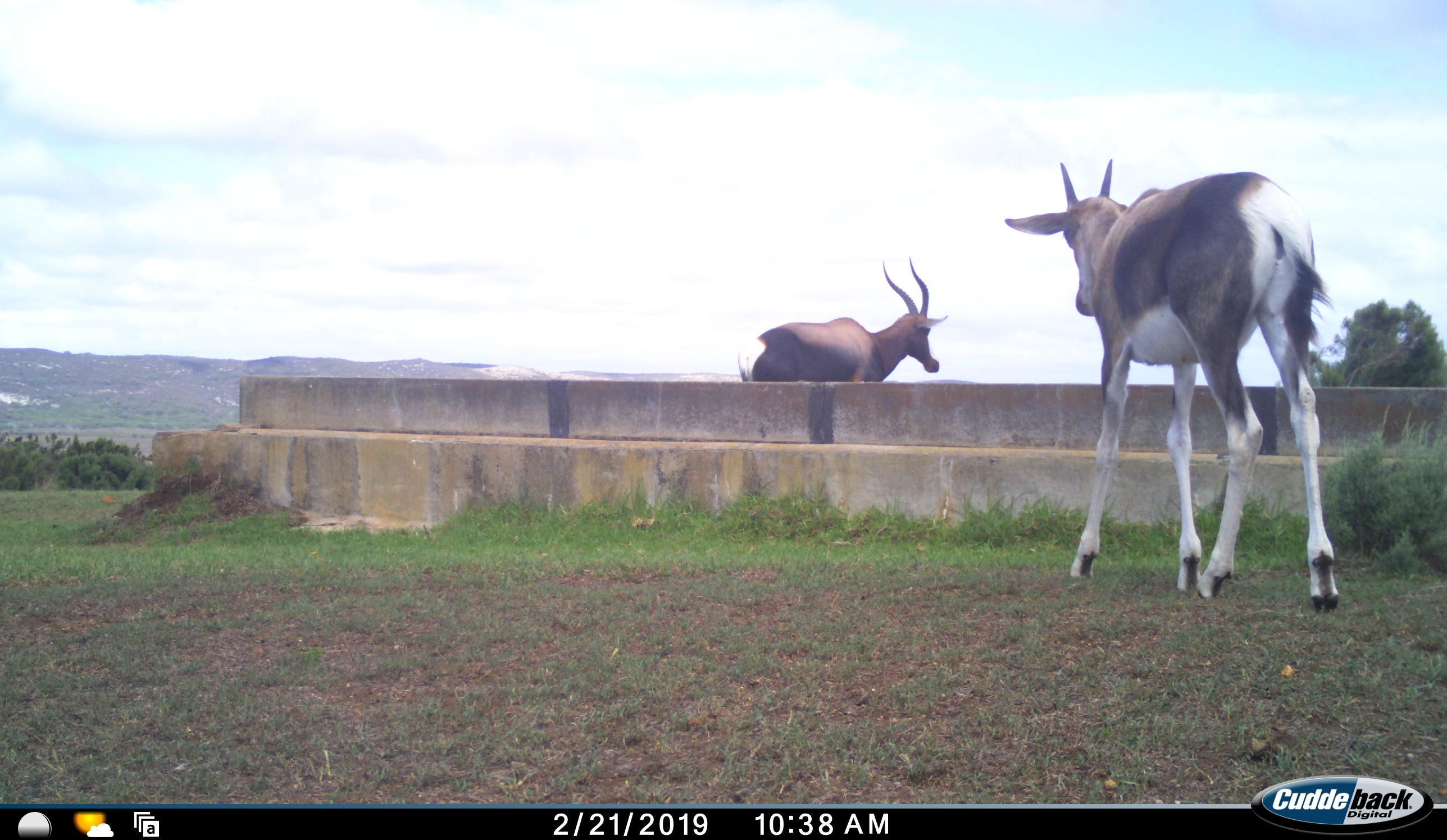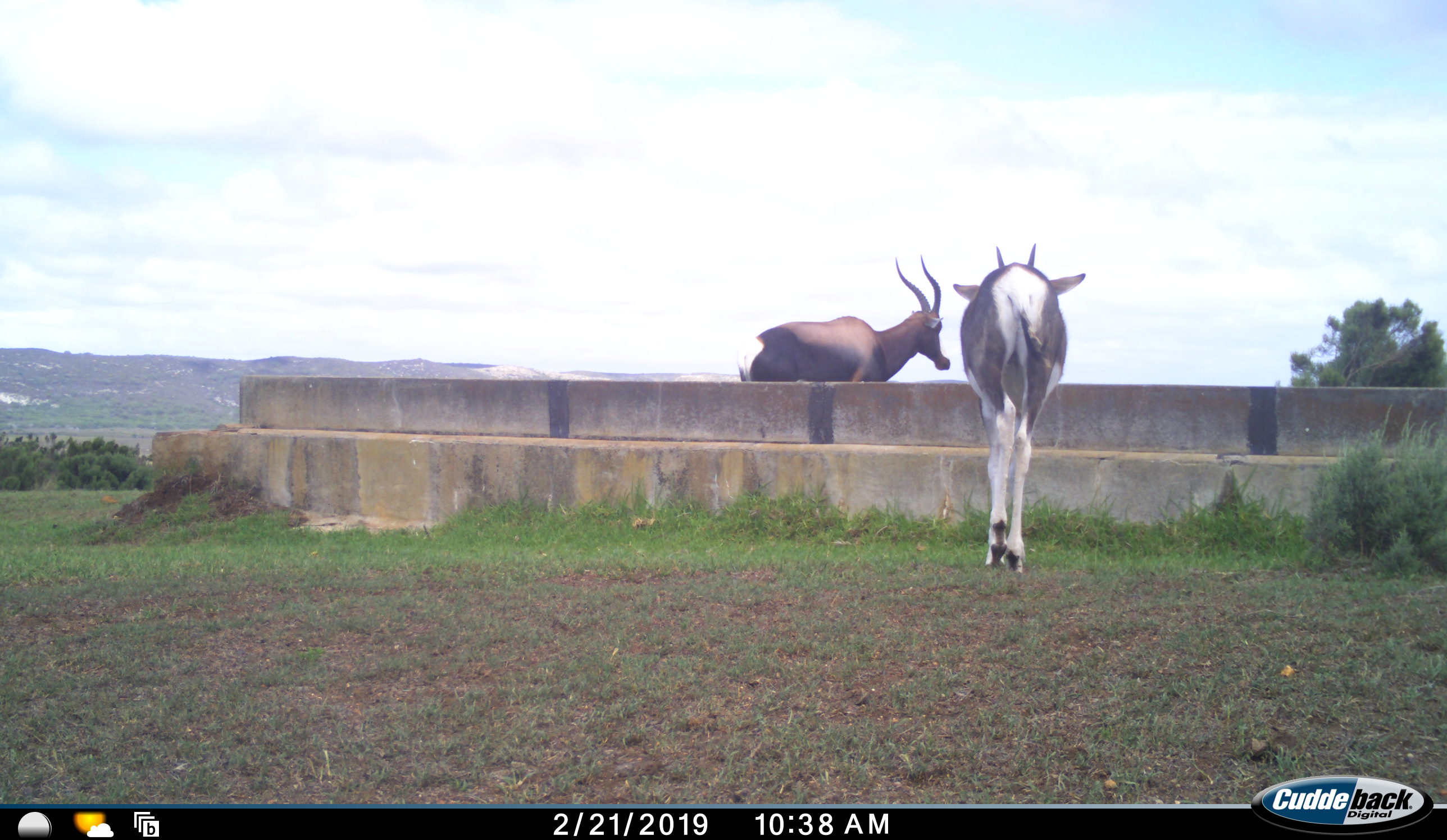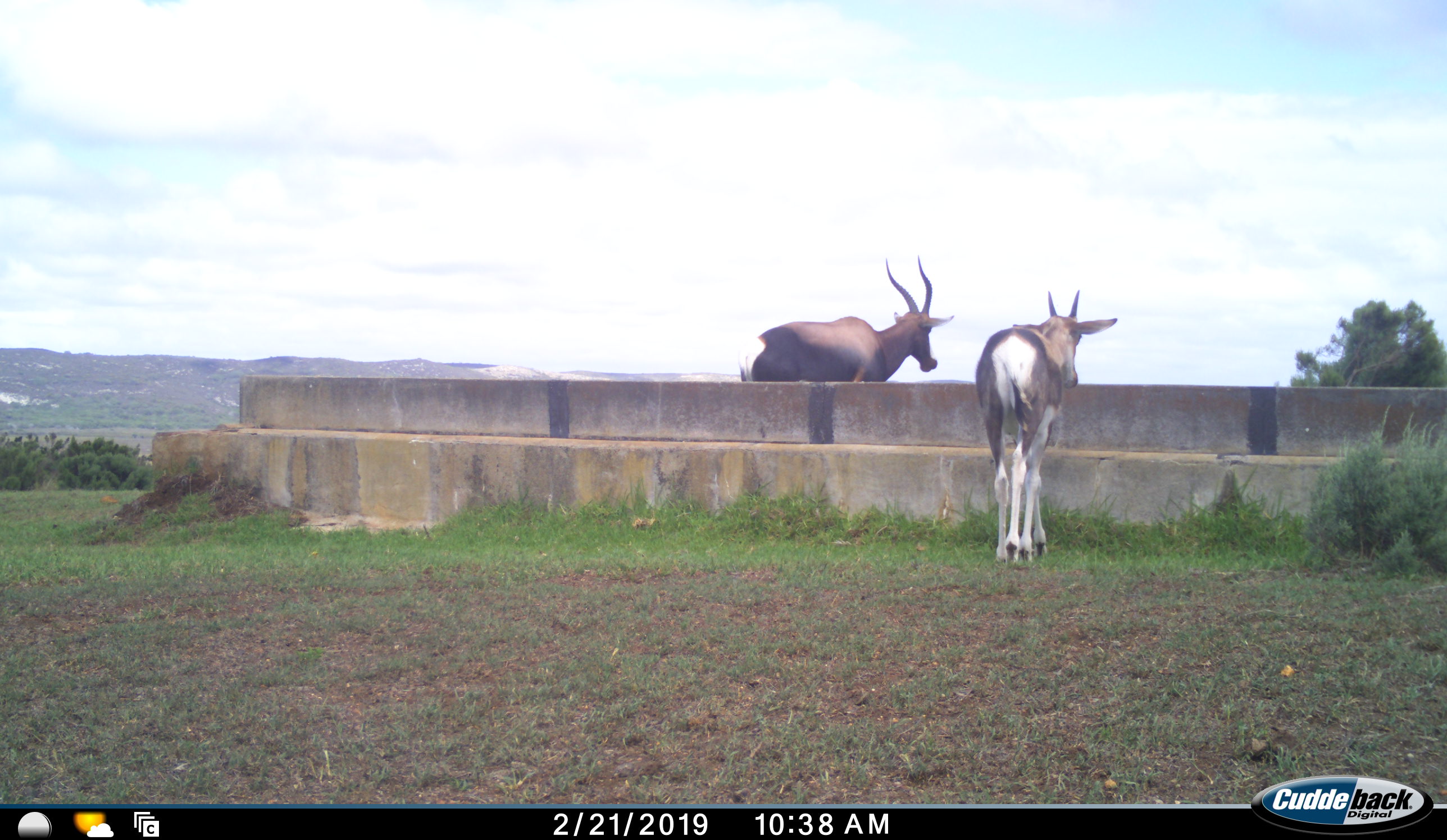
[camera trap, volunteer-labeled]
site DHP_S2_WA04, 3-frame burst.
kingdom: Animalia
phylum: Chordata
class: Mammalia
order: Artiodactyla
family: Bovidae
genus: Damaliscus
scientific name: Damaliscus pygargus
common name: bontebok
Bontebok (Damaliscus pygargus), count 2. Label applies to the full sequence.